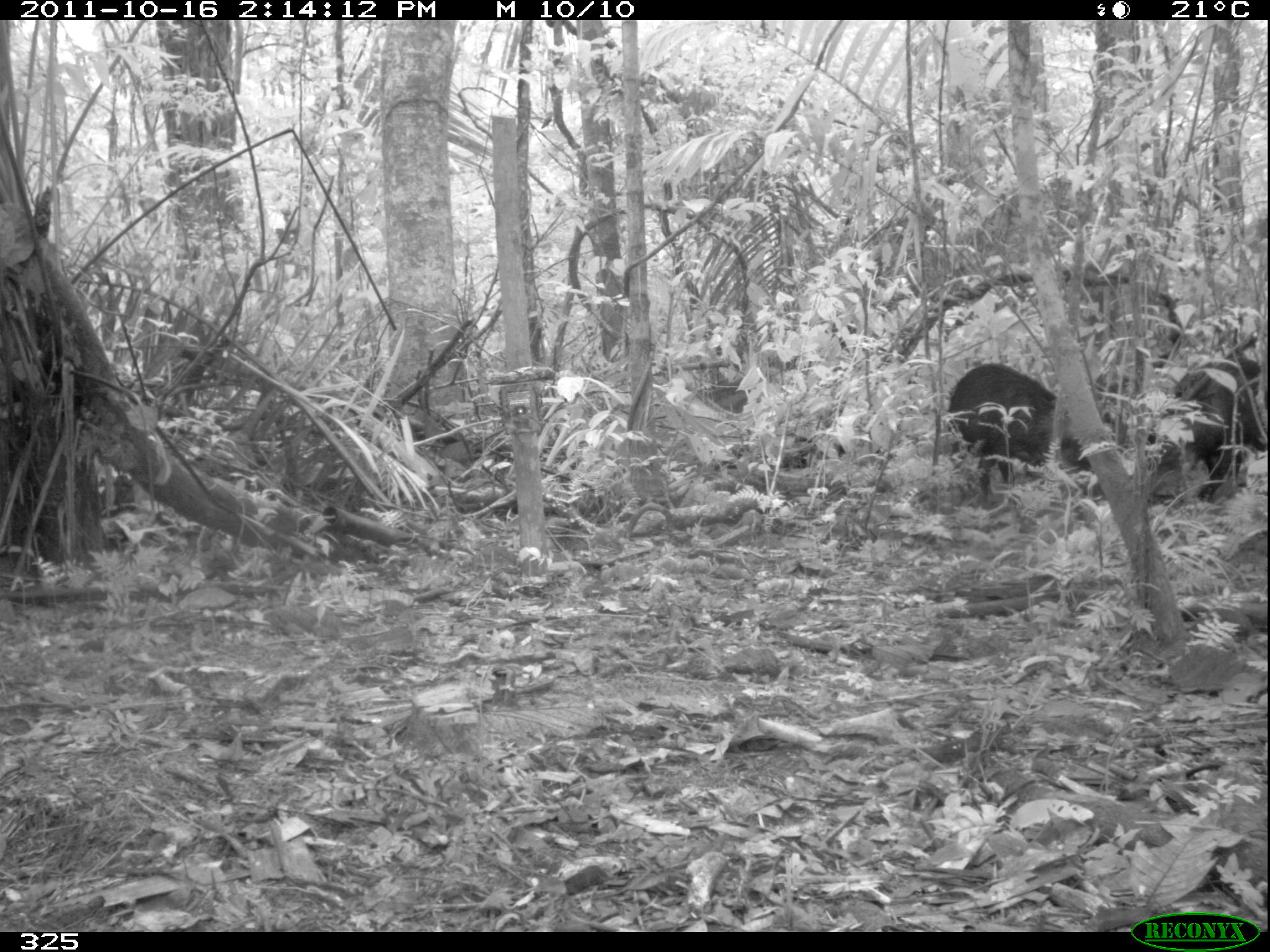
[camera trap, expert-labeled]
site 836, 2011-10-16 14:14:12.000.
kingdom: Animalia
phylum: Chordata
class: Mammalia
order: Artiodactyla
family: Tayassuidae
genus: Tayassu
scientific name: Tayassu pecari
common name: white-lipped peccary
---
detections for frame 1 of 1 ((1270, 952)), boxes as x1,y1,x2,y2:
tayassu pecari: 1141,346,1268,499; 949,363,1075,502